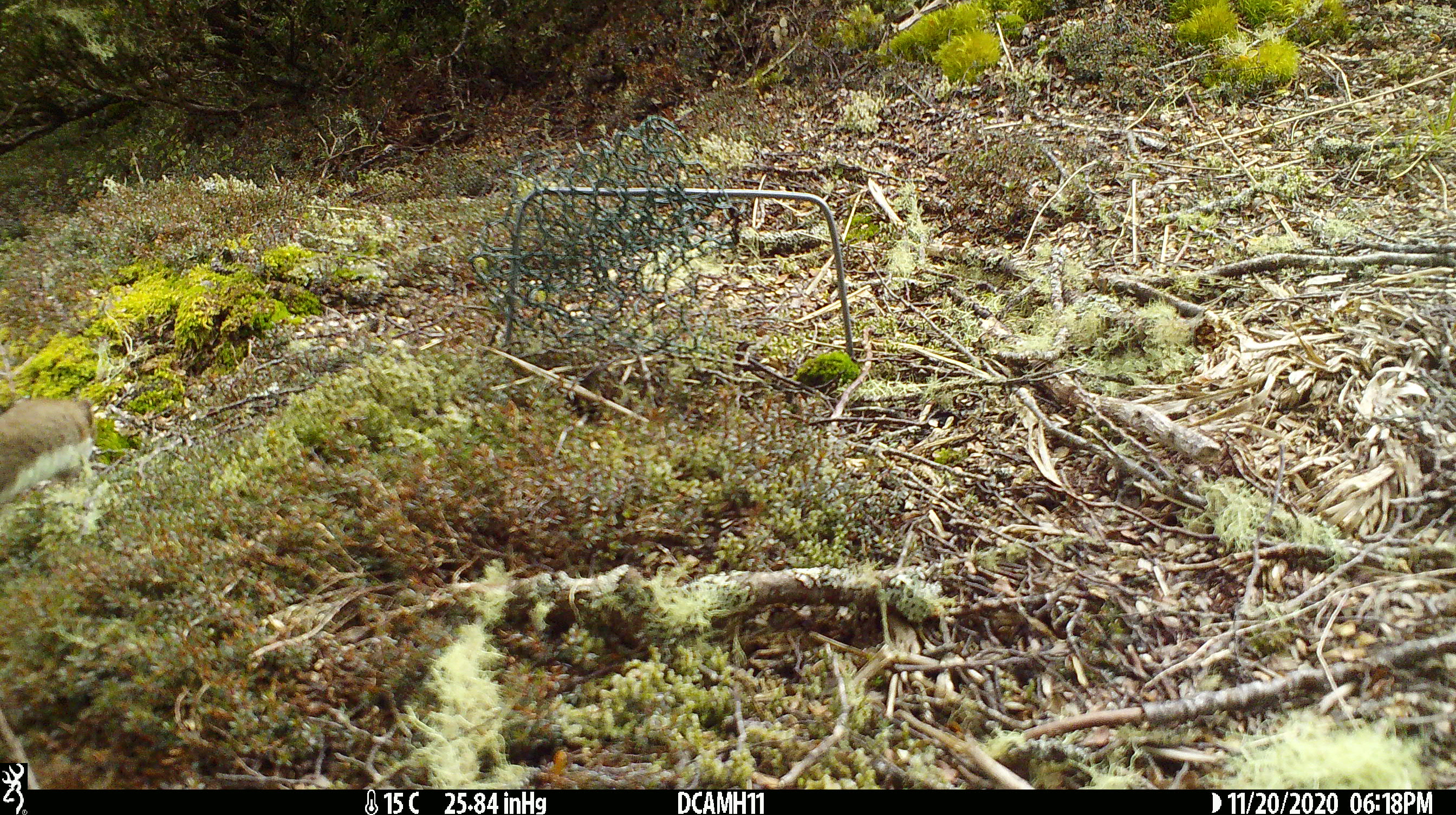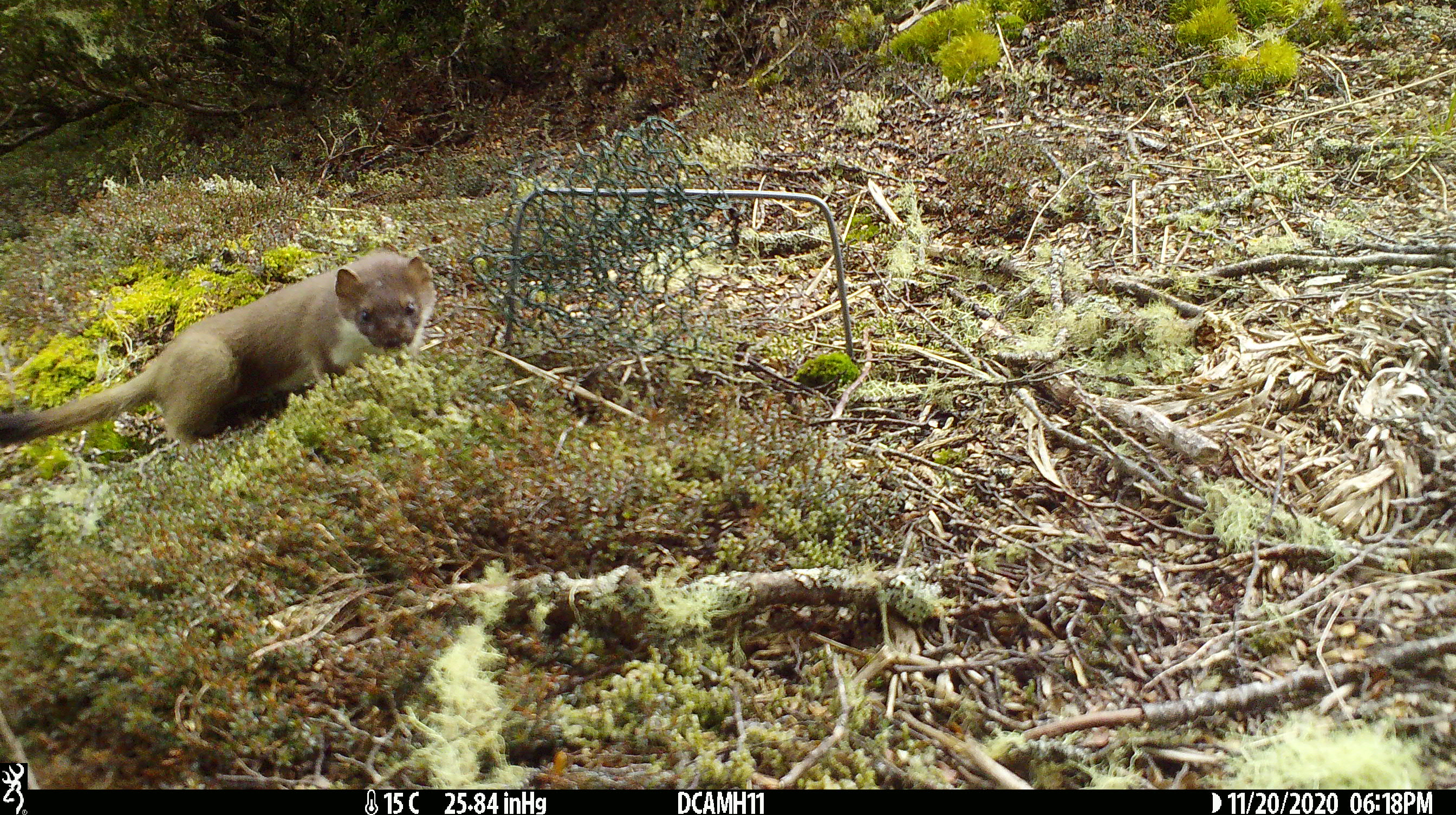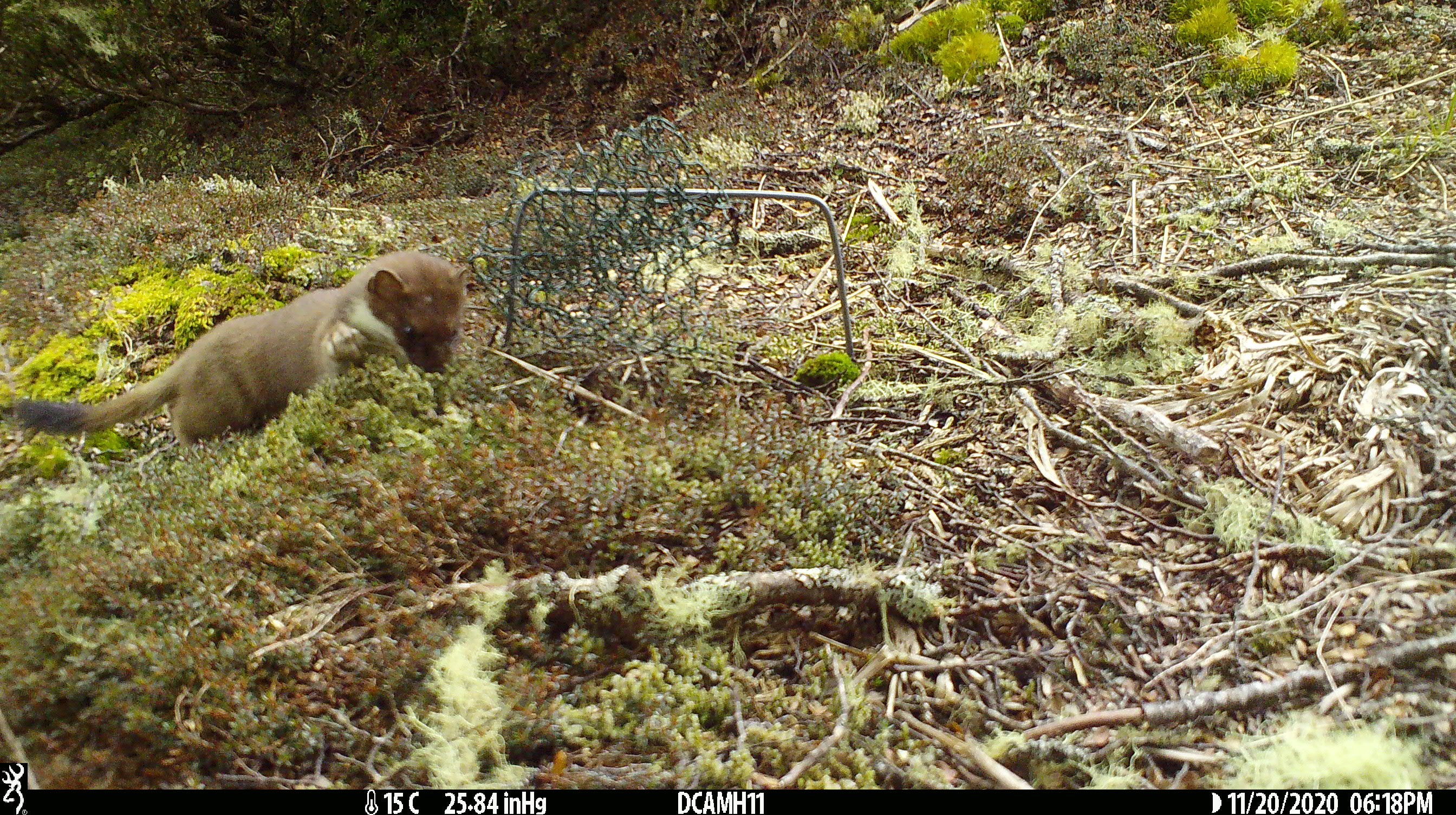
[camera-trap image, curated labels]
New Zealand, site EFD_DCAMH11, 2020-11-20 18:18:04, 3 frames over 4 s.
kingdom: Animalia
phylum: Chordata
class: Mammalia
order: Carnivora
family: Mustelidae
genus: Mustela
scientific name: Mustela erminea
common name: stoat